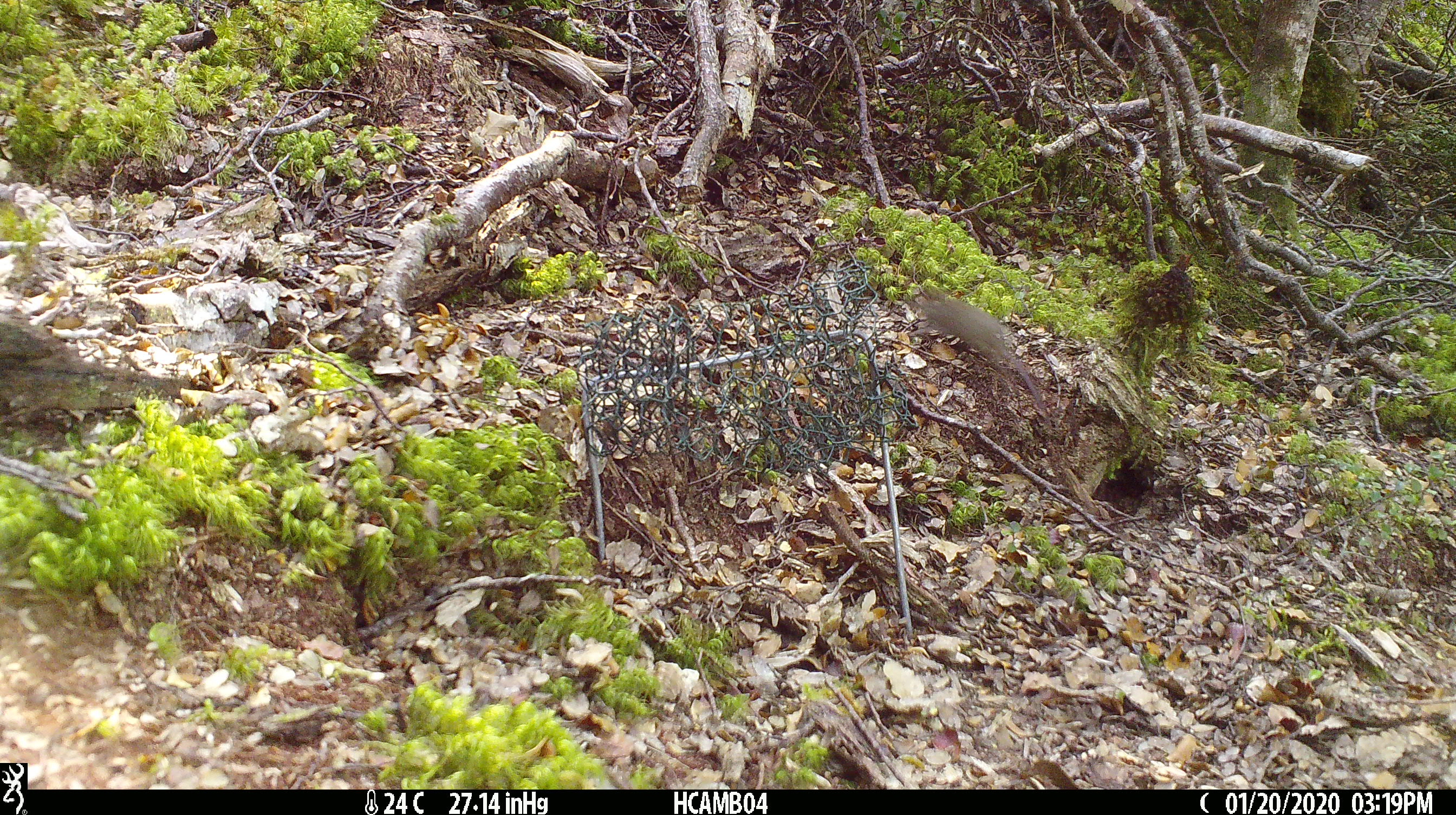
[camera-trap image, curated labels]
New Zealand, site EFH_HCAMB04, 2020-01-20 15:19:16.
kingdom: Animalia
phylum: Chordata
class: Mammalia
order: Rodentia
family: Muridae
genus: Mus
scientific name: Mus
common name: mouse